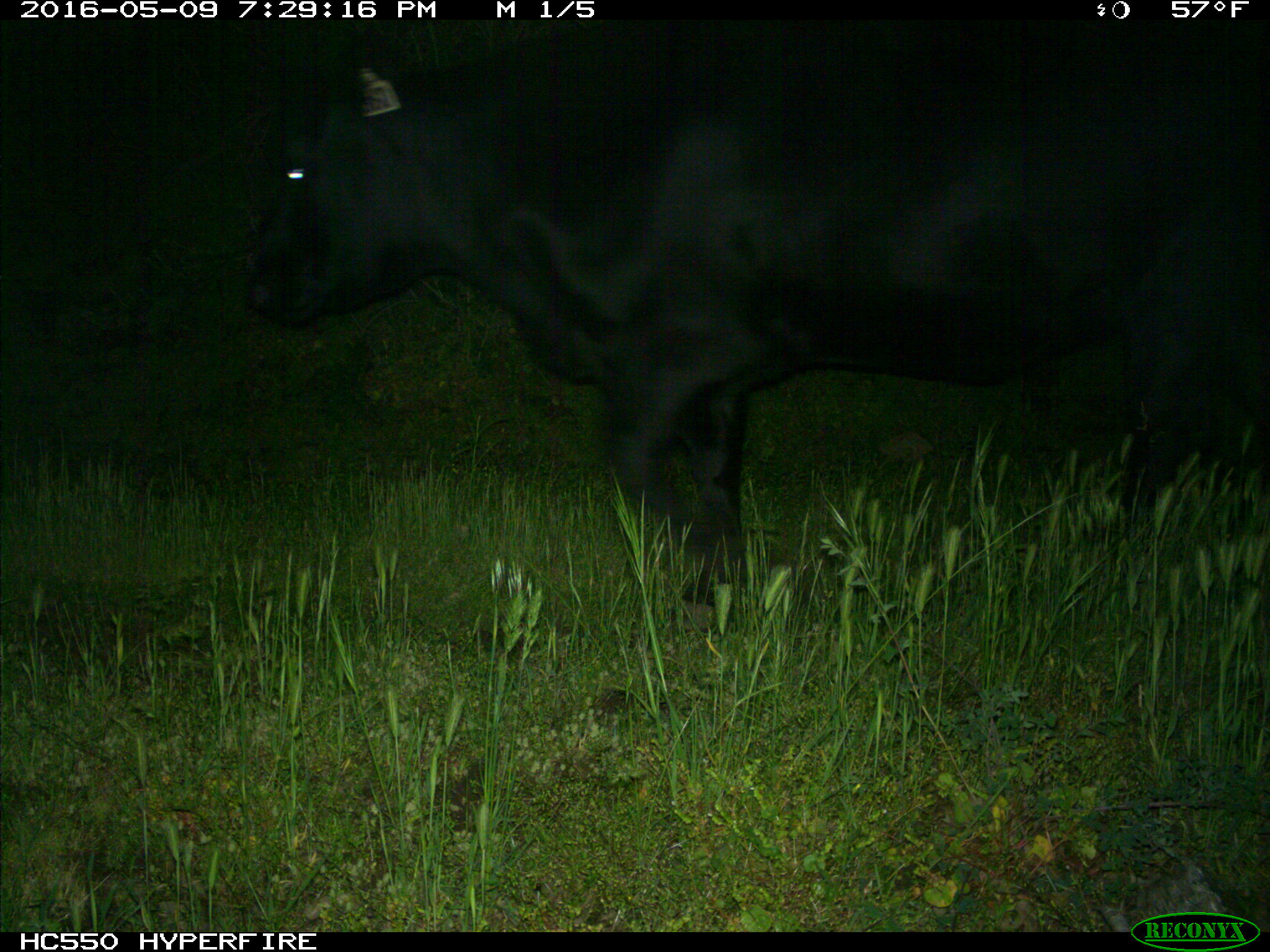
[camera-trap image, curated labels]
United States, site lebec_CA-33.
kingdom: Animalia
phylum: Chordata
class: Mammalia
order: Artiodactyla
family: Bovidae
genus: Bos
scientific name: Bos taurus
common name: domestic cow